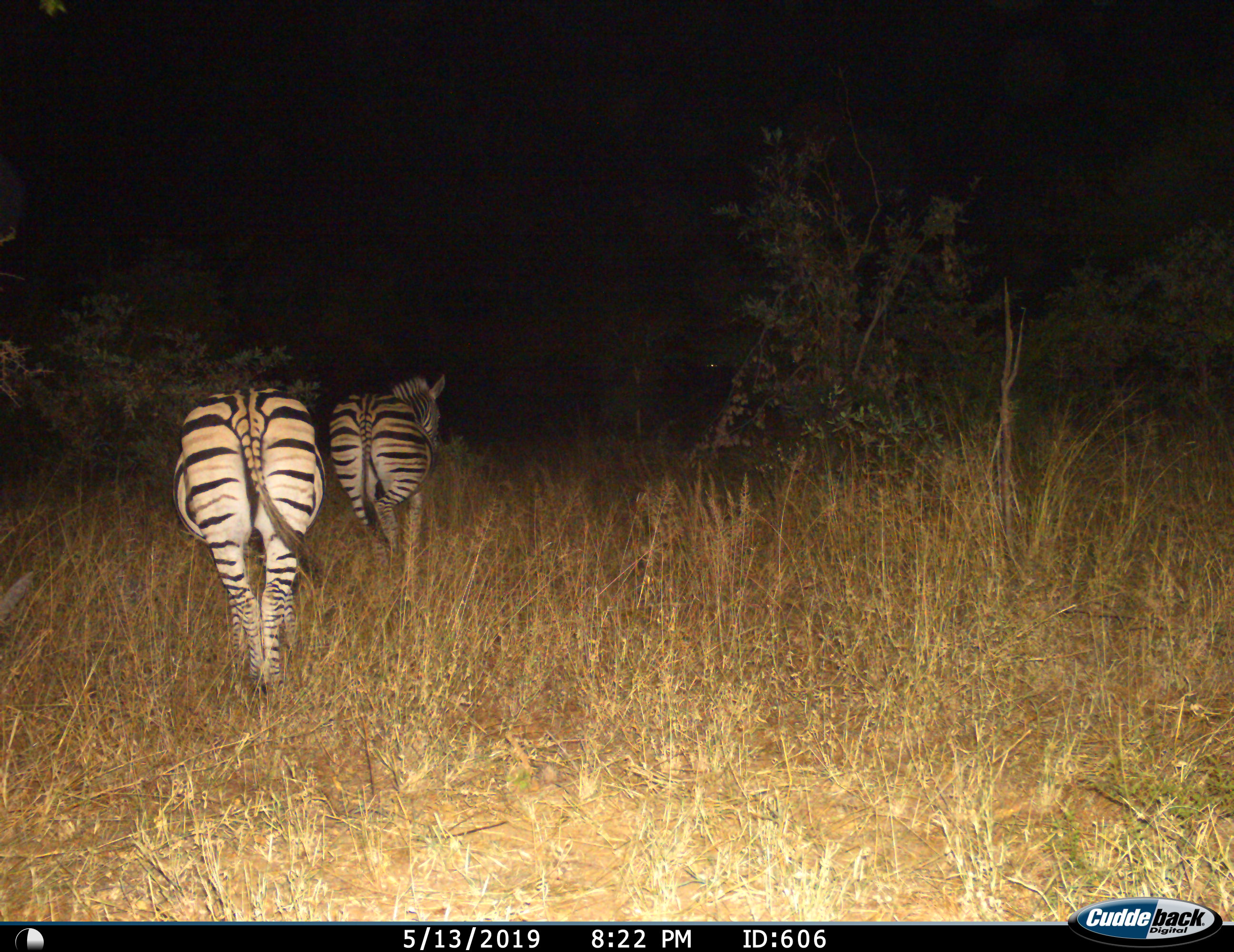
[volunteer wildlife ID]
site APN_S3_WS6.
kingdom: Animalia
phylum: Chordata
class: Mammalia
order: Perissodactyla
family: Equidae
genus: Equus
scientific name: Equus quagga burchellii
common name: burchell's zebra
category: zebraburchells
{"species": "zebraburchells (burchell's zebra) (Equus quagga burchellii)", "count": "2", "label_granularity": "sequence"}